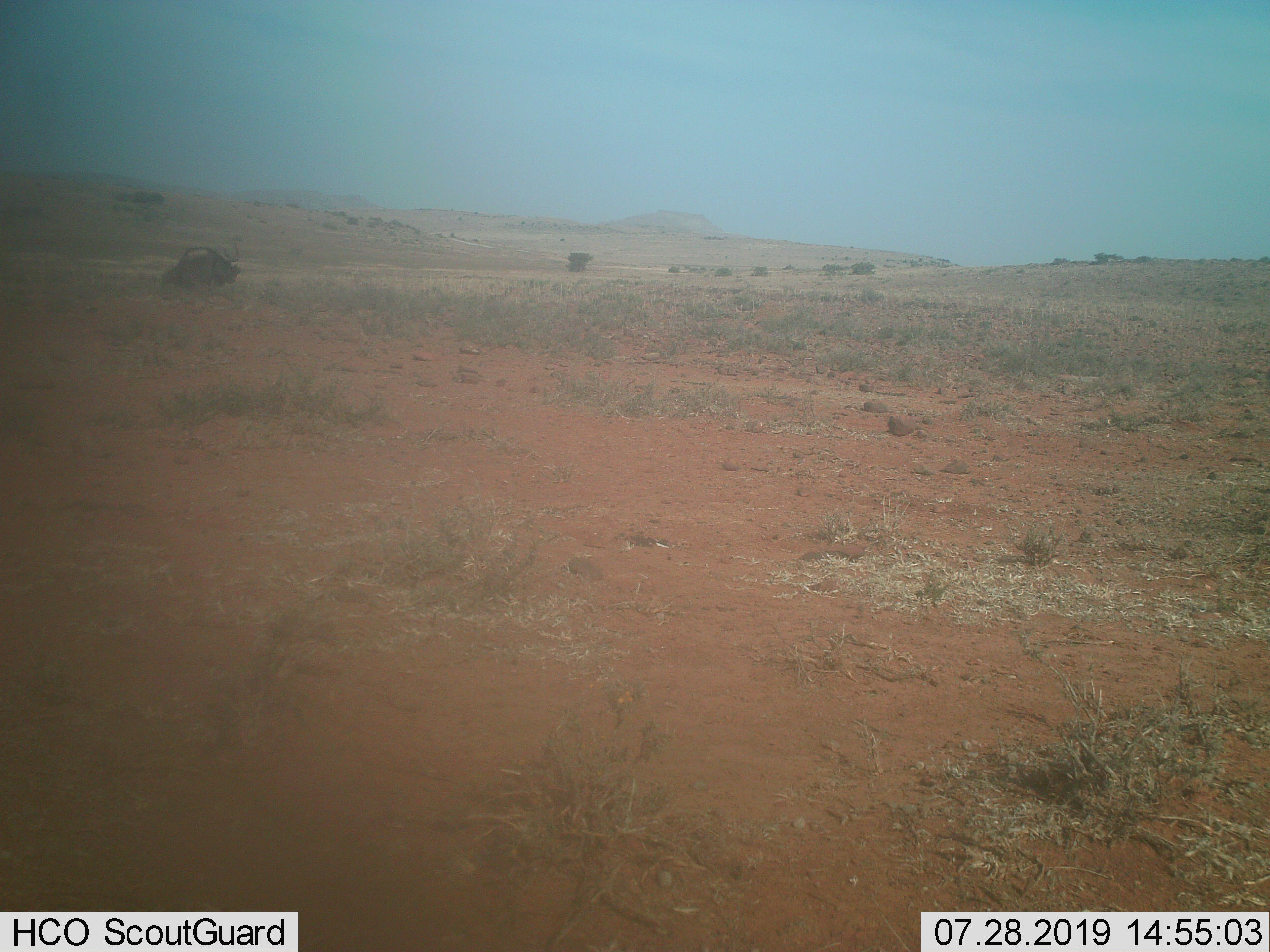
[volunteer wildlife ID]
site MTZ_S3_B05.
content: unidentified animal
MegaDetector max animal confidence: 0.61